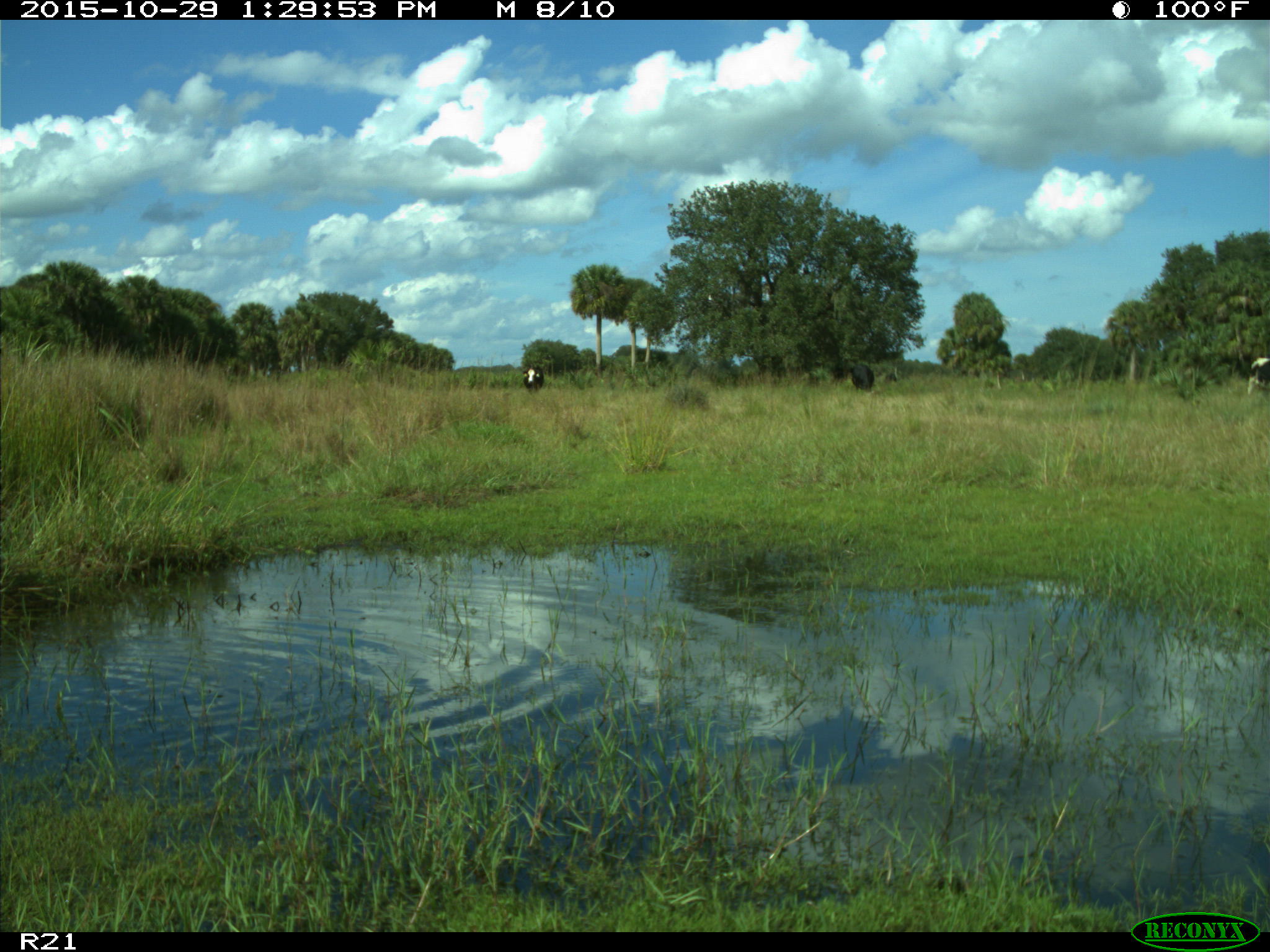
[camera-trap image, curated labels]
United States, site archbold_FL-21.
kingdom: Animalia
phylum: Chordata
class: Mammalia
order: Artiodactyla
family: Bovidae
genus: Bos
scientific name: Bos taurus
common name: domestic cow